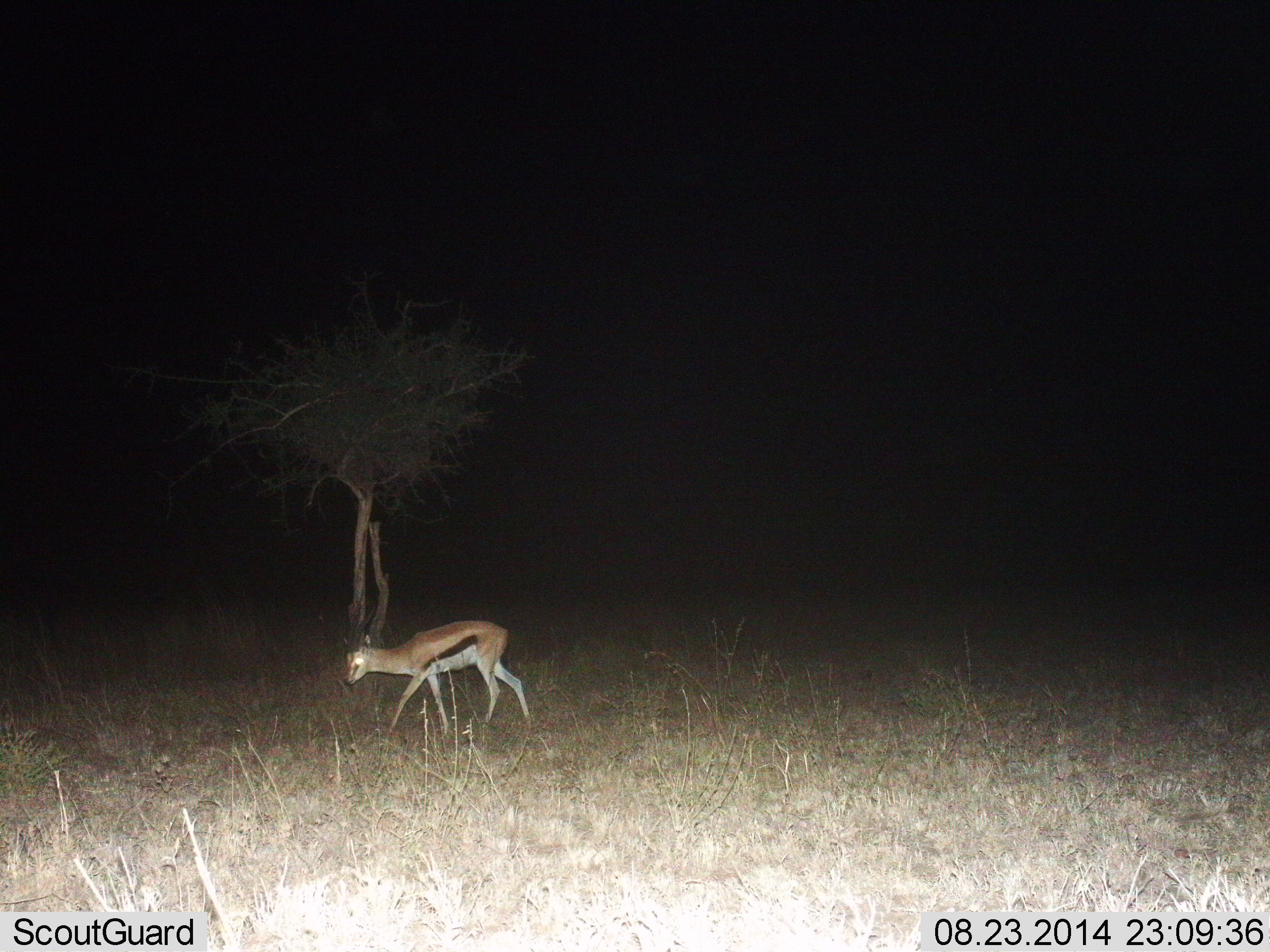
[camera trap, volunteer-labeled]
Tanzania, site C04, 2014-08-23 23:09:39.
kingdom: Animalia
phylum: Chordata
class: Mammalia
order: Artiodactyla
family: Bovidae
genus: Eudorcas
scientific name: Eudorcas thomsonii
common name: thomson's gazelle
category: gazellethomsons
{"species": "gazellethomsons (thomson's gazelle) (Eudorcas thomsonii)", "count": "1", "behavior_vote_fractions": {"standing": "20%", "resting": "0%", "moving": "70%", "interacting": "0%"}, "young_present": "0%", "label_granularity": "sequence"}